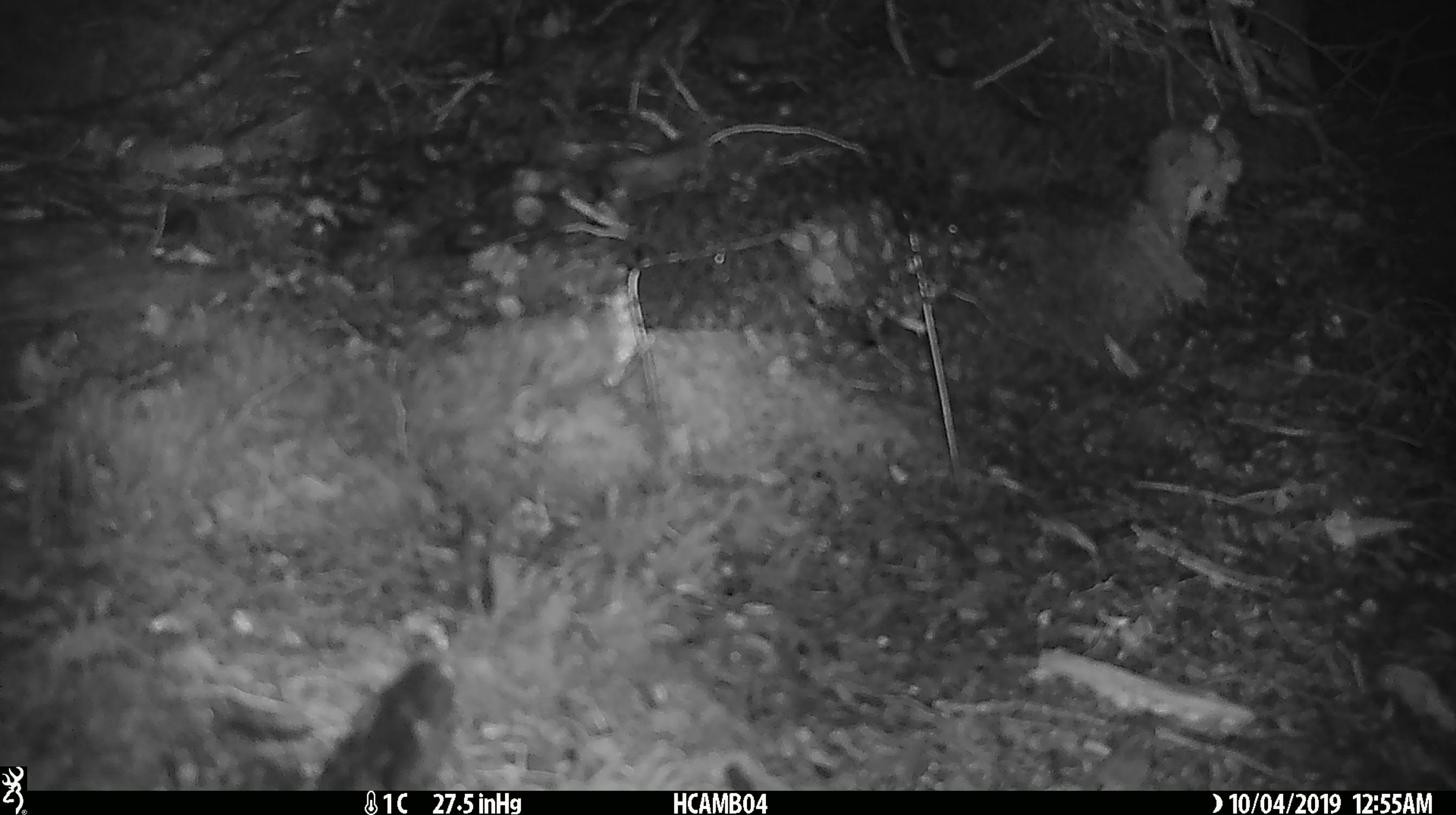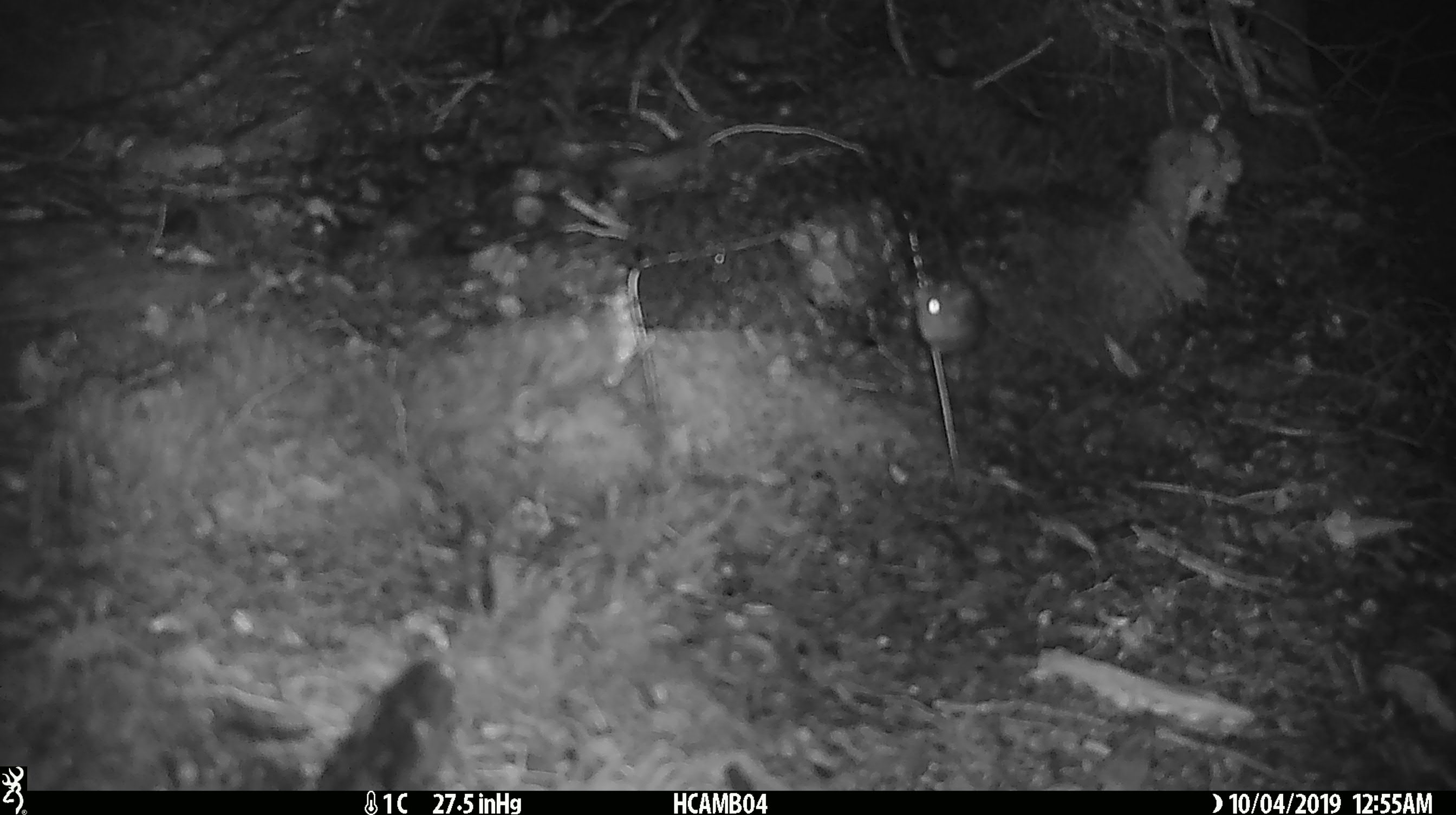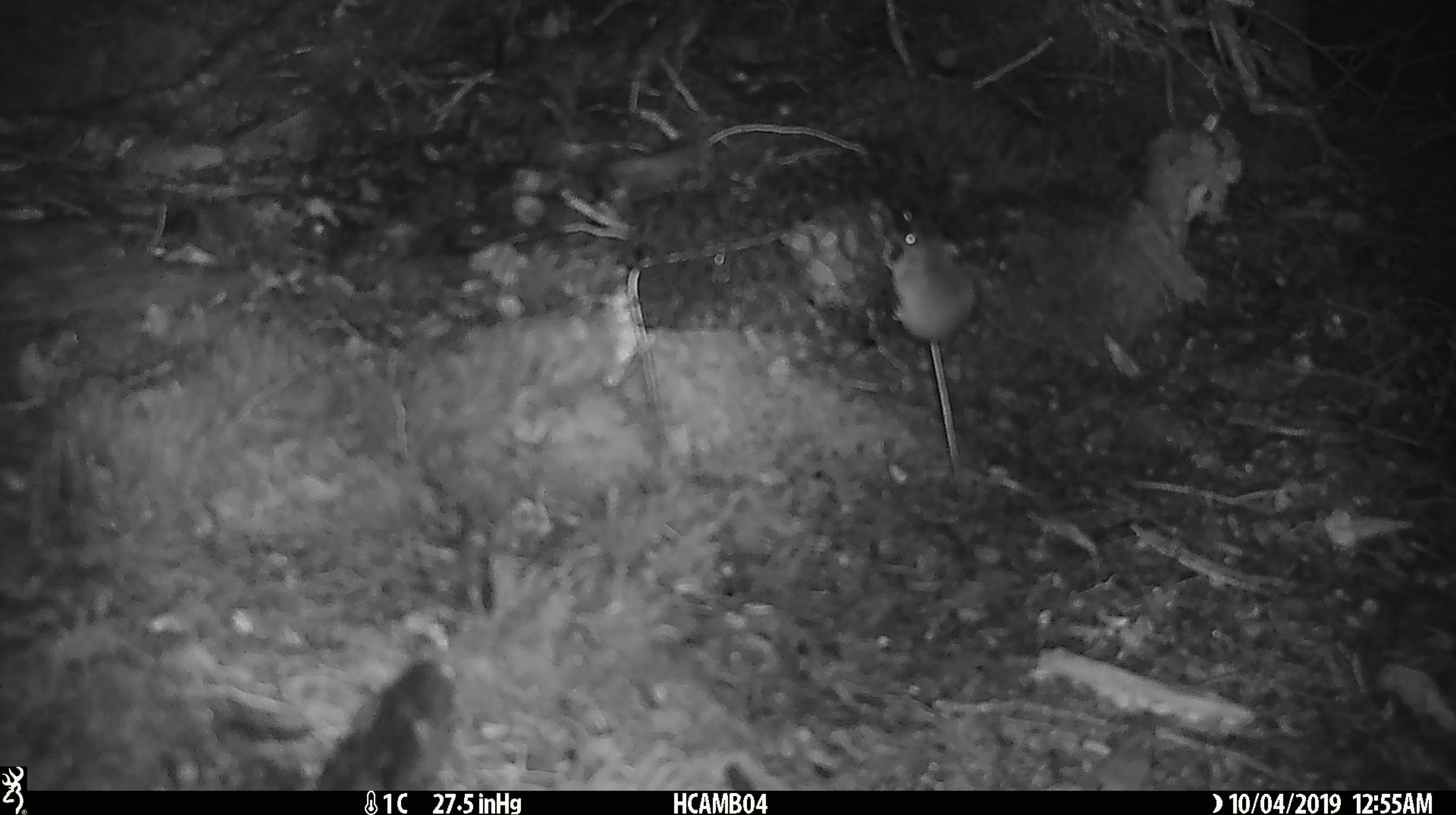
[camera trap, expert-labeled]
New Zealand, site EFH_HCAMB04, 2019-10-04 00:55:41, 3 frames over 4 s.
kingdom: Animalia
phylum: Chordata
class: Mammalia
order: Rodentia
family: Muridae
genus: Mus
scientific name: Mus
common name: mouse